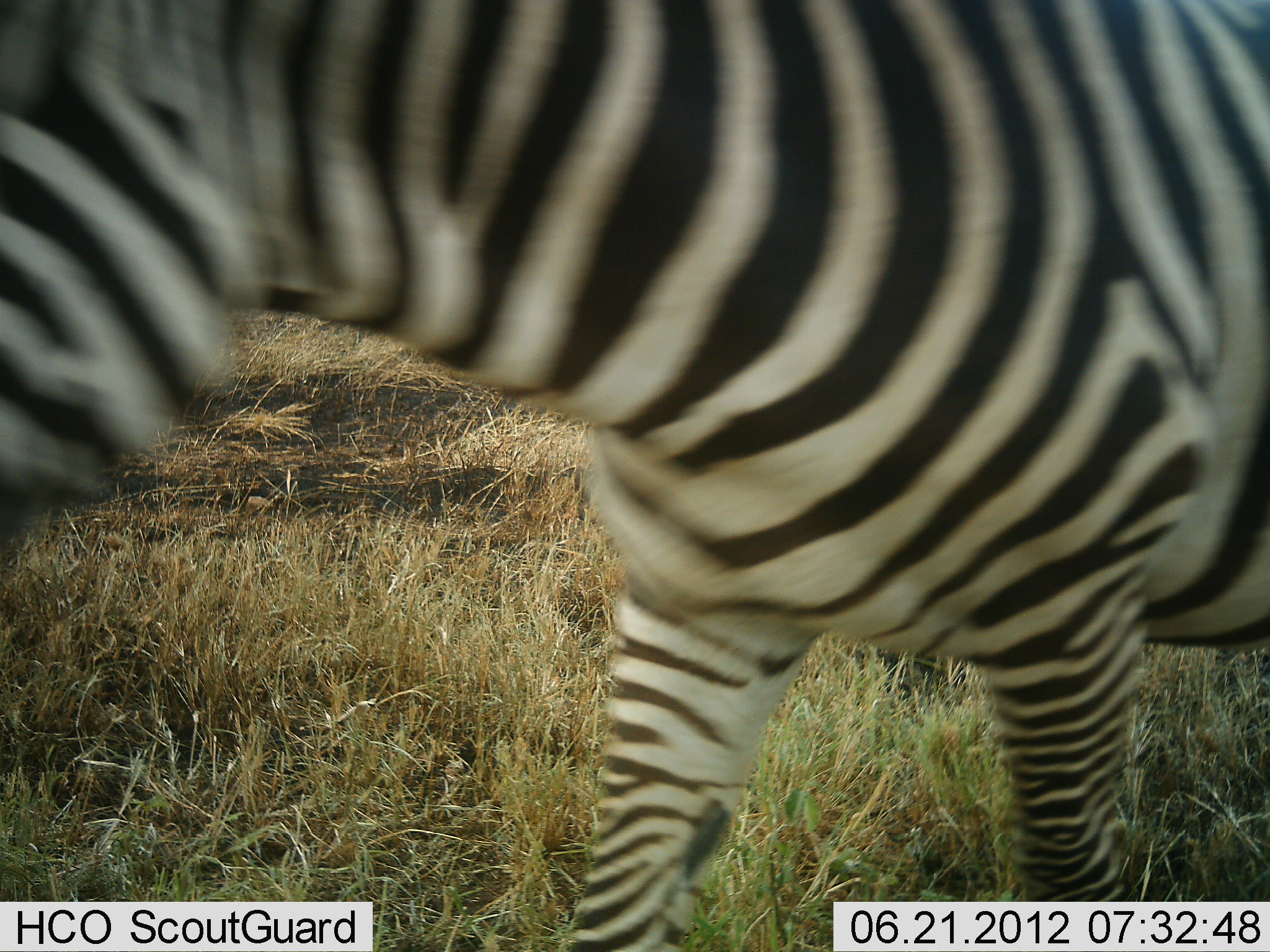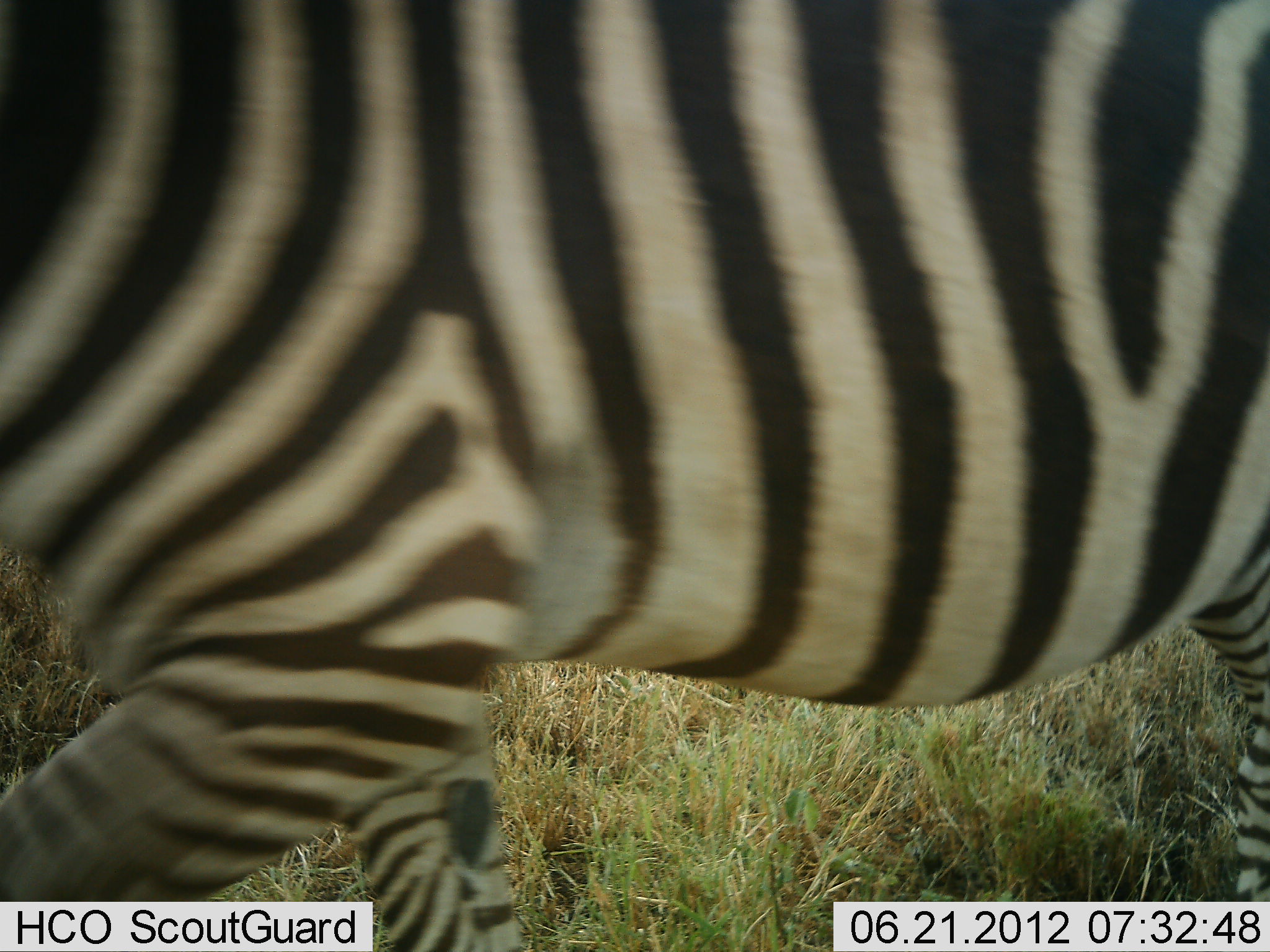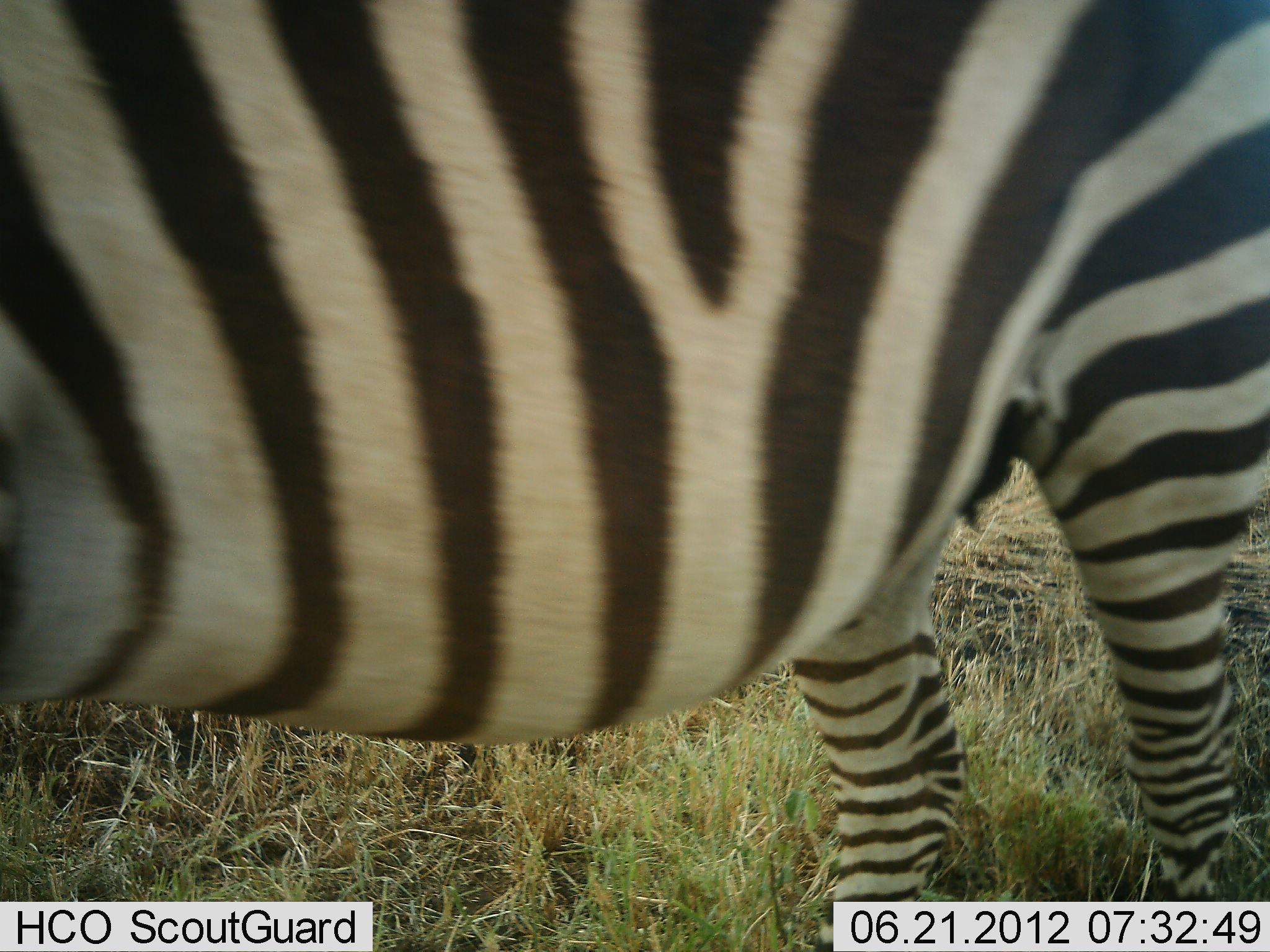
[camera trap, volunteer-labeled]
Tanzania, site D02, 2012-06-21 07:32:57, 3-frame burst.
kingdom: Animalia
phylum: Chordata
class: Mammalia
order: Perissodactyla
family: Equidae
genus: Equus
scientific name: Equus quagga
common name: plains zebra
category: zebra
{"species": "zebra (plains zebra) (Equus quagga)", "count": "1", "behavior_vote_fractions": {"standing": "20%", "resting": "0%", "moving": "80%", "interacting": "0%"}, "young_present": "0%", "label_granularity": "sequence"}